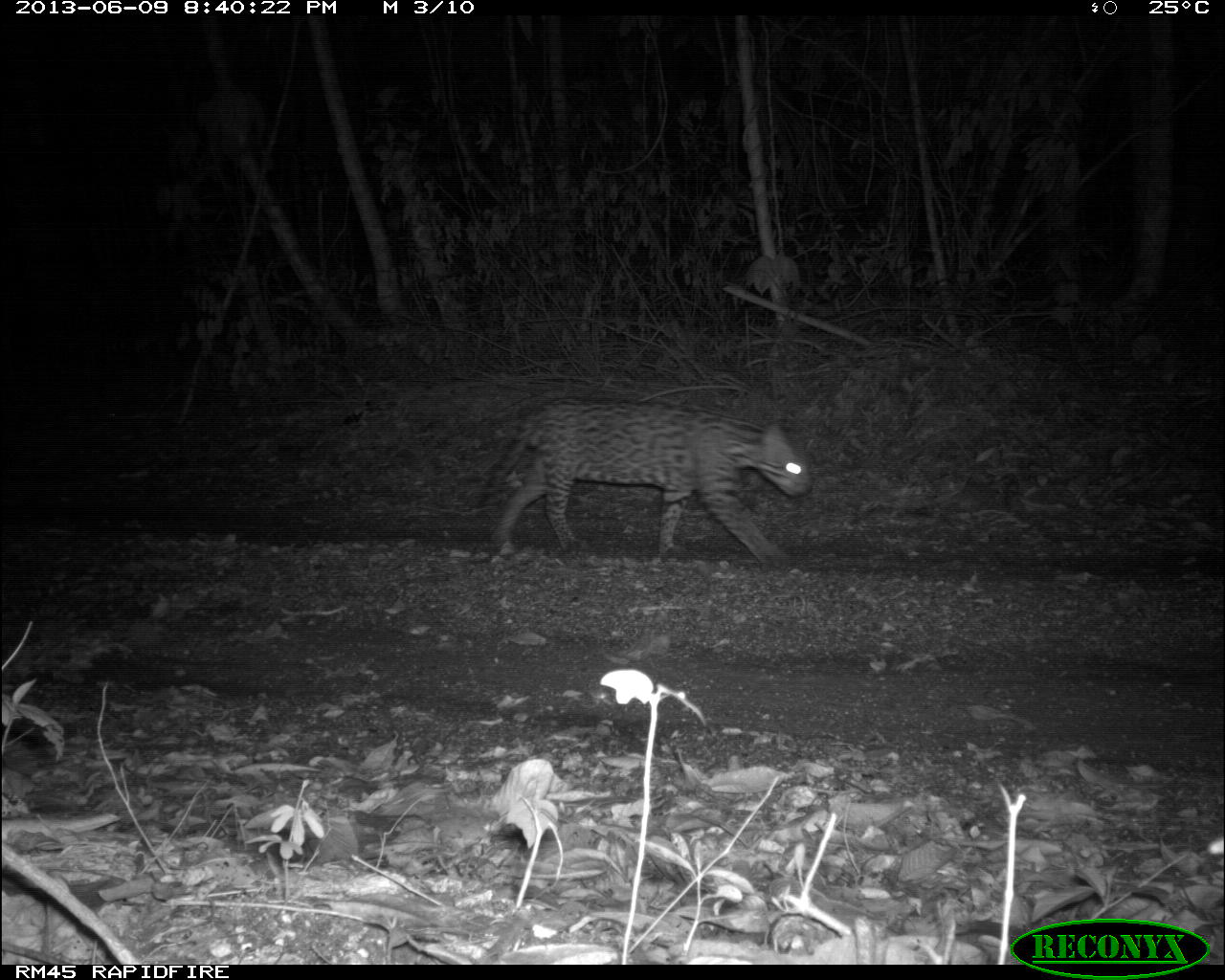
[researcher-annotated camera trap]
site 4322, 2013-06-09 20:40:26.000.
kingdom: Animalia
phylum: Chordata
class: Mammalia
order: Carnivora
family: Felidae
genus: Leopardus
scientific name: Leopardus pardalis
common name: ocelot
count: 1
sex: male